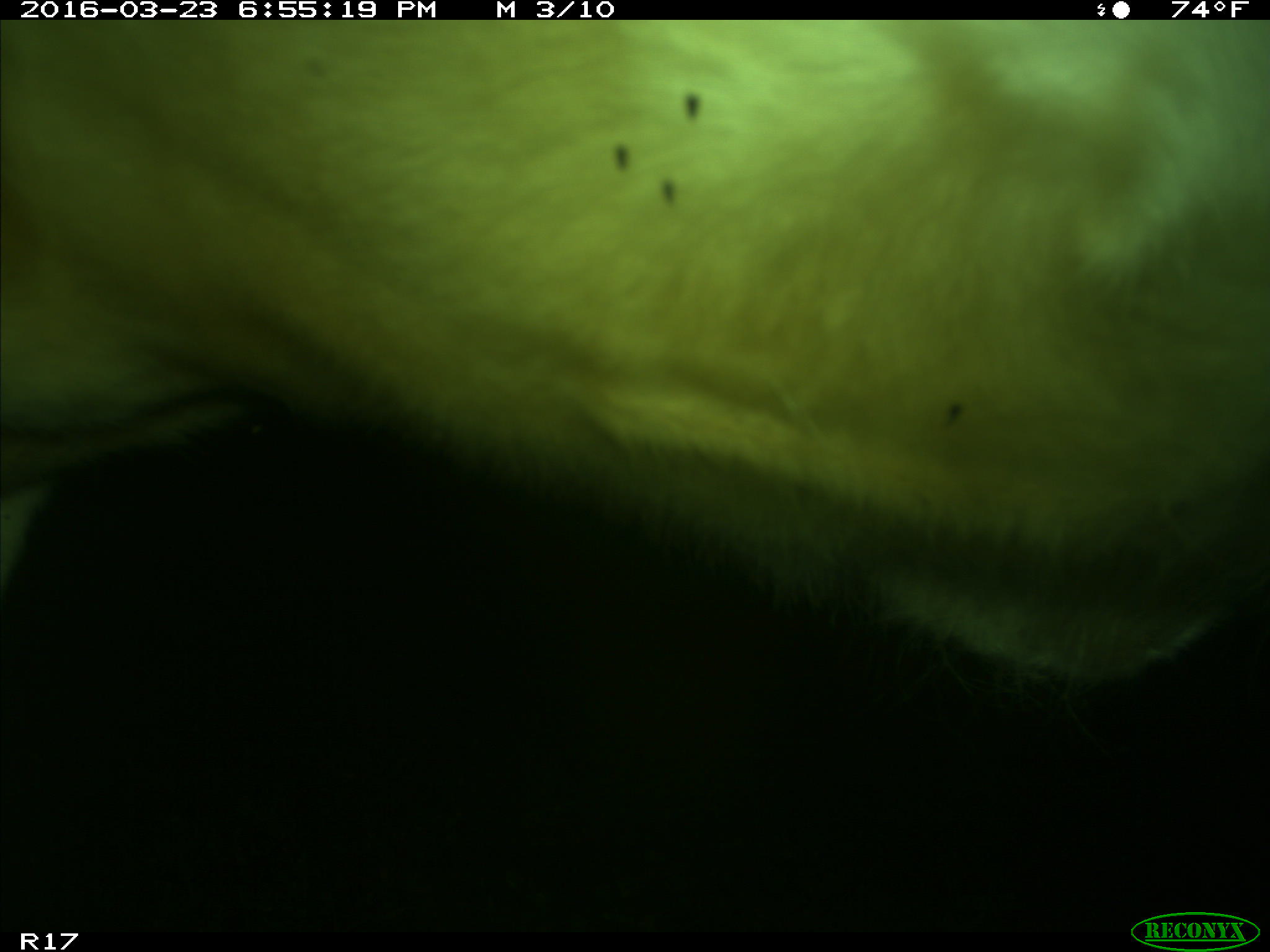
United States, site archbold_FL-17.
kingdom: Animalia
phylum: Chordata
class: Mammalia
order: Artiodactyla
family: Bovidae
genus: Bos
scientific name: Bos taurus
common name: domestic cow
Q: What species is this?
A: Bos taurus (domestic cow).